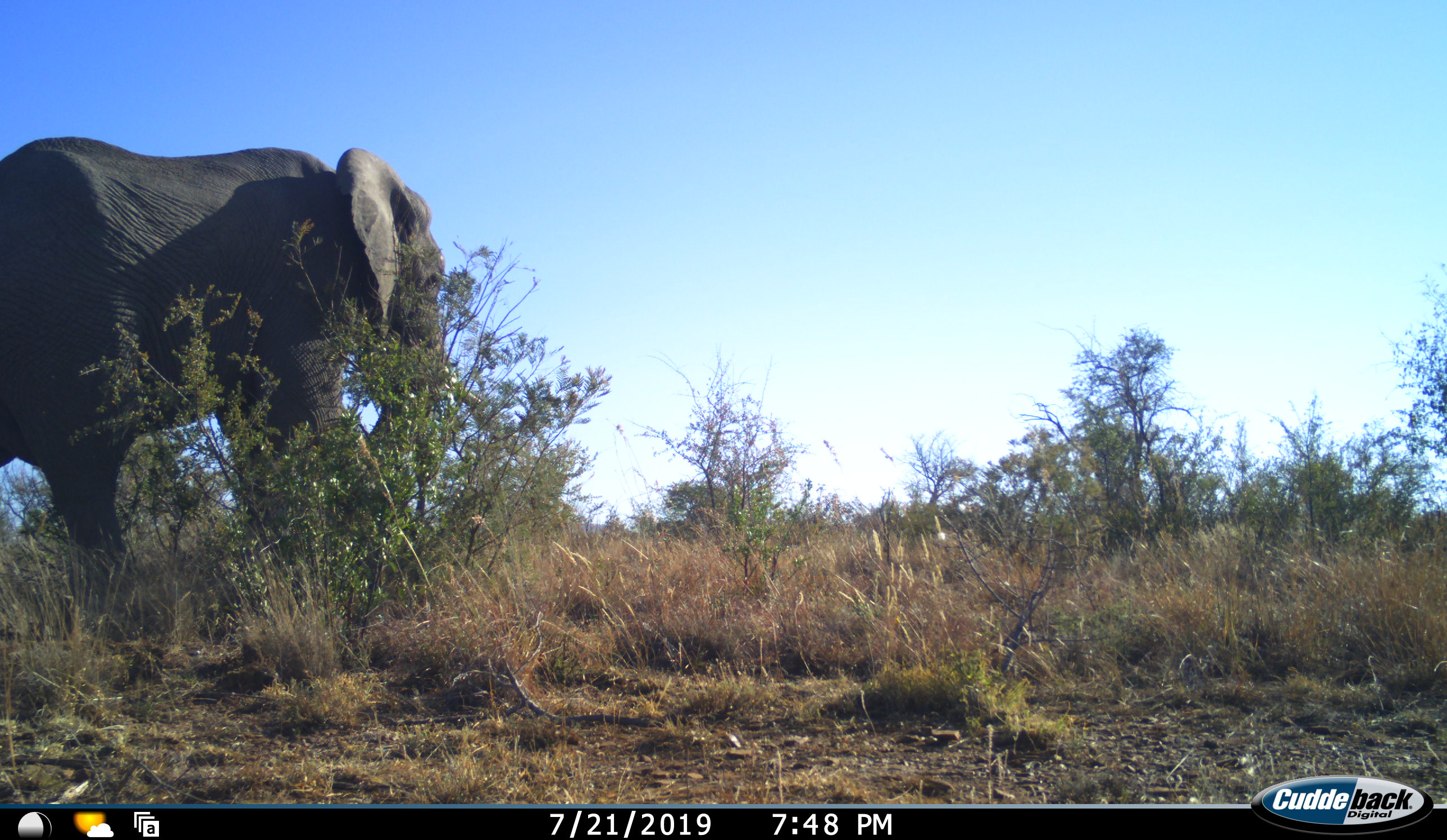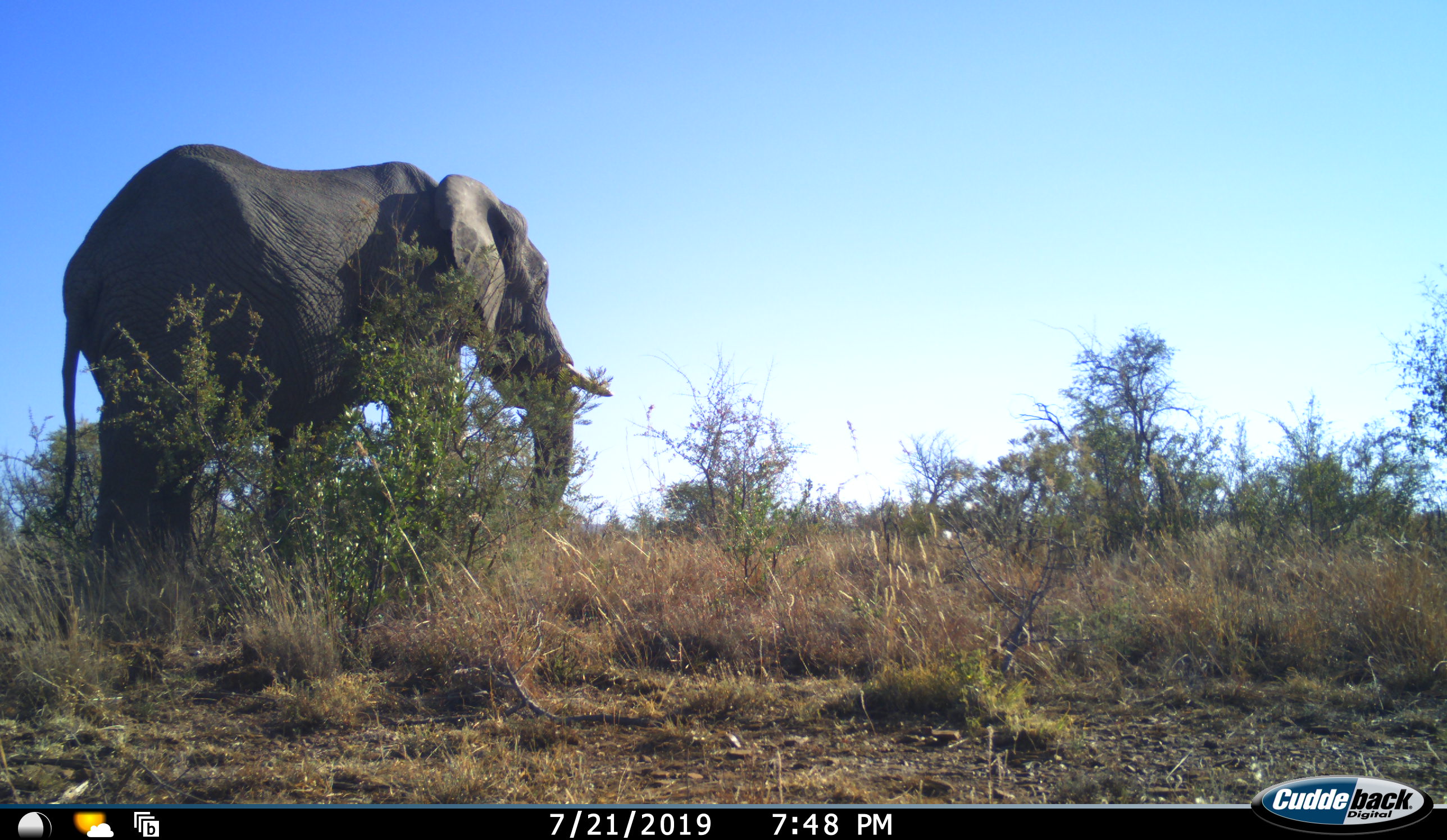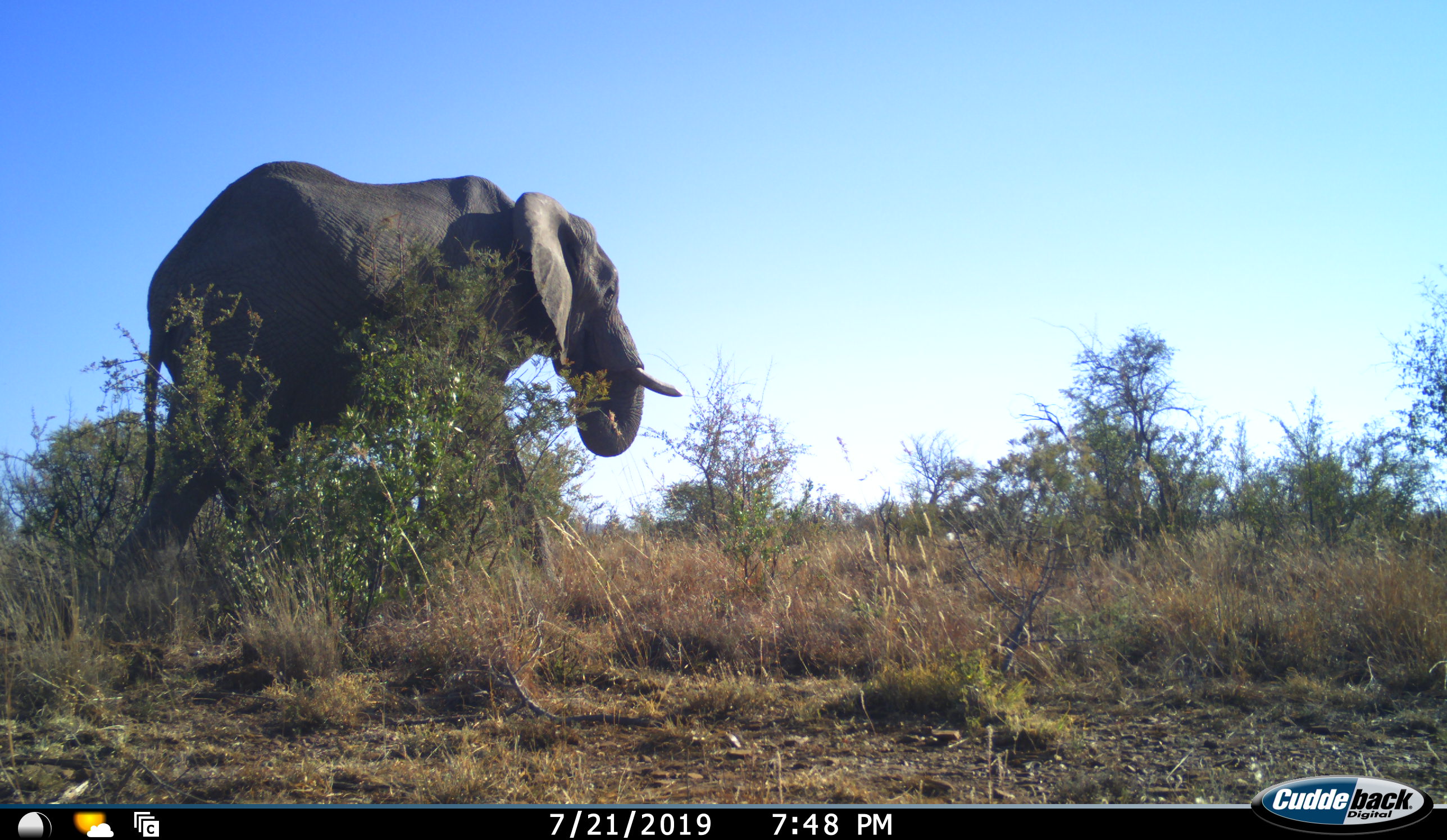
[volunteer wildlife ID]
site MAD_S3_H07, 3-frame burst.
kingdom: Animalia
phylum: Chordata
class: Mammalia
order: Proboscidea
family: Elephantidae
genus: Loxodonta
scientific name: Loxodonta africana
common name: african bush elephant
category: elephant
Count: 1.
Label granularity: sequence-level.